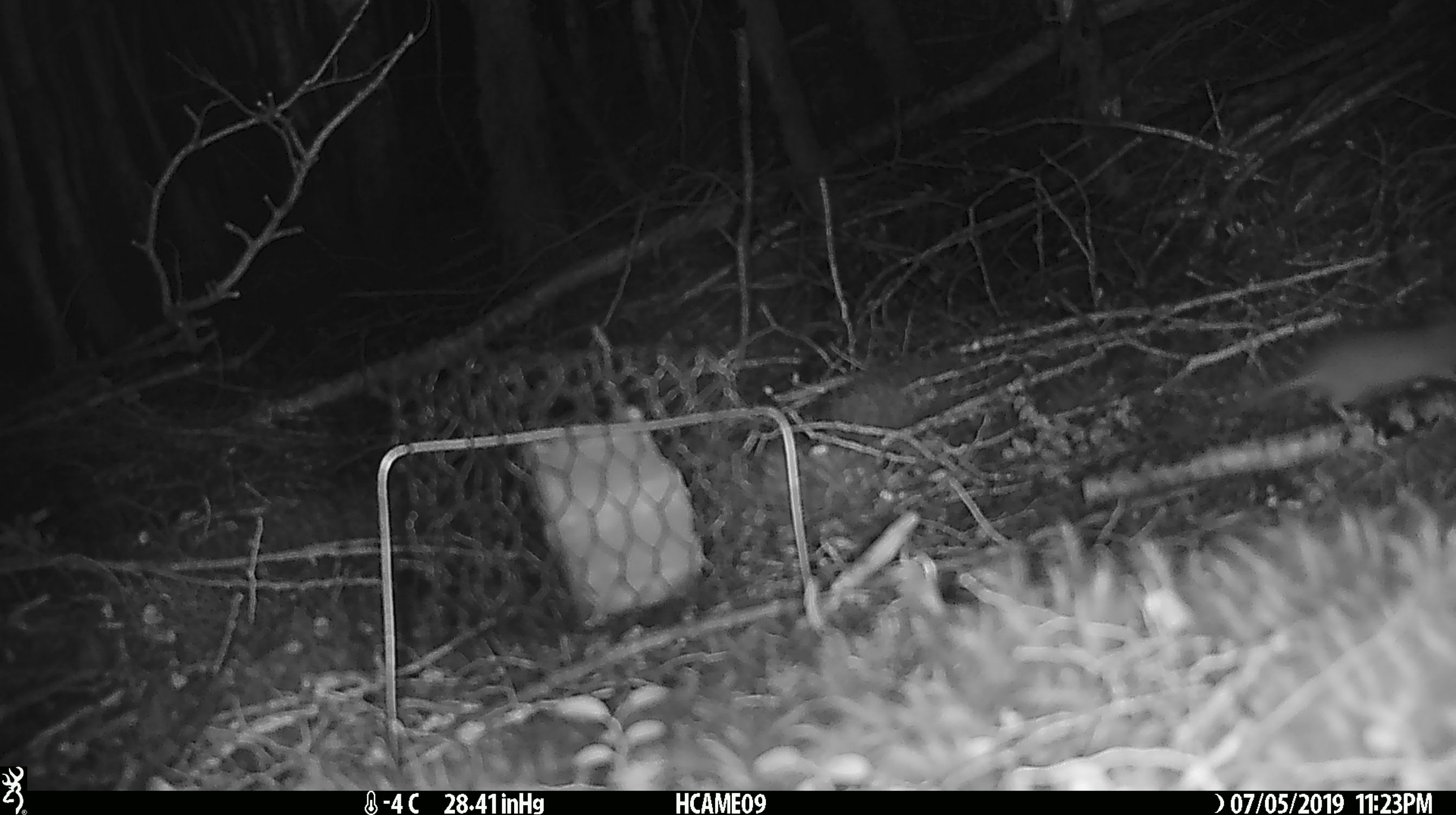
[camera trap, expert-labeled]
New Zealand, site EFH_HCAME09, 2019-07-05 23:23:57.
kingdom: Animalia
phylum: Chordata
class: Mammalia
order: Rodentia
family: Muridae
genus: Mus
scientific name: Mus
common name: mouse